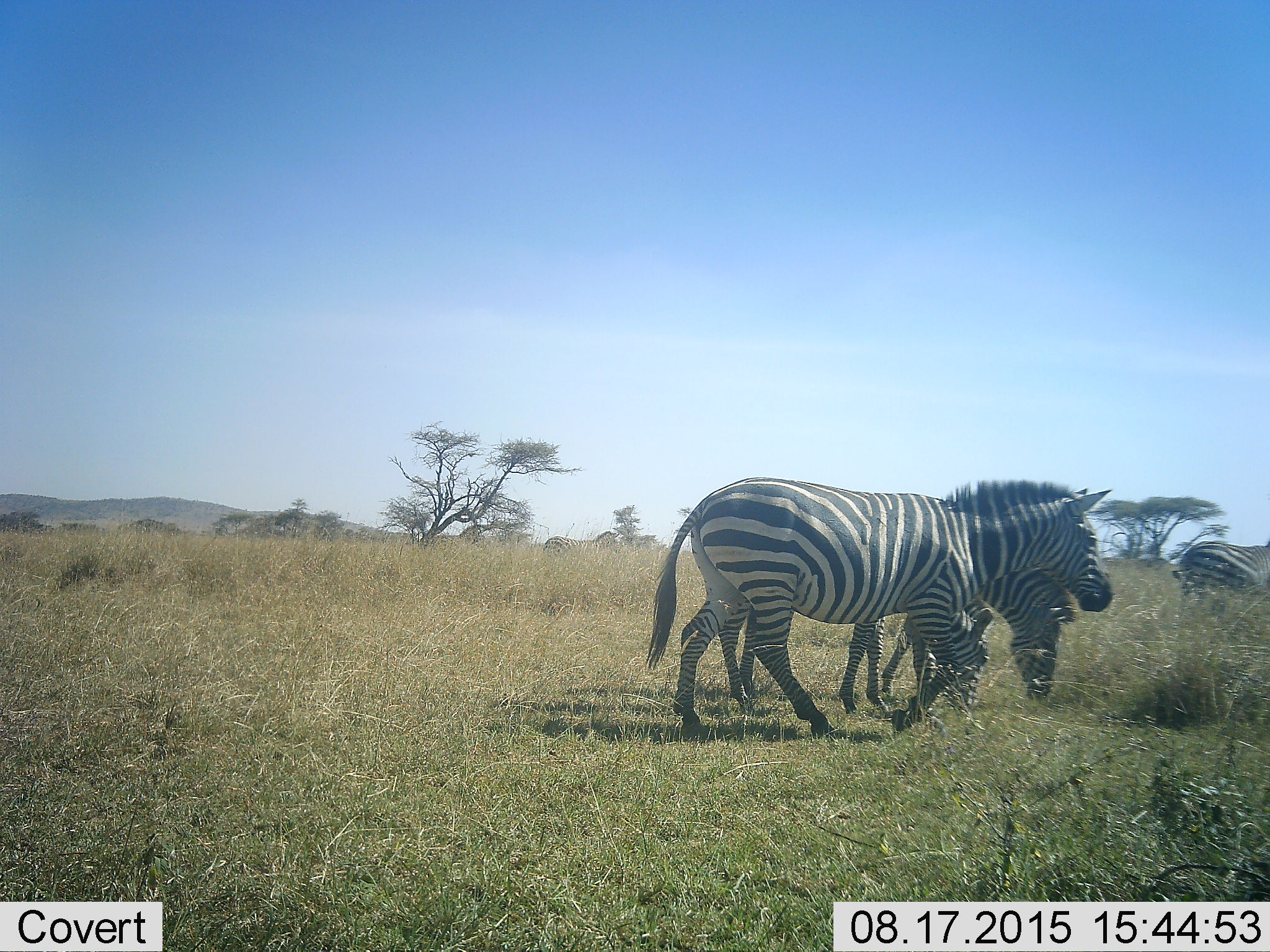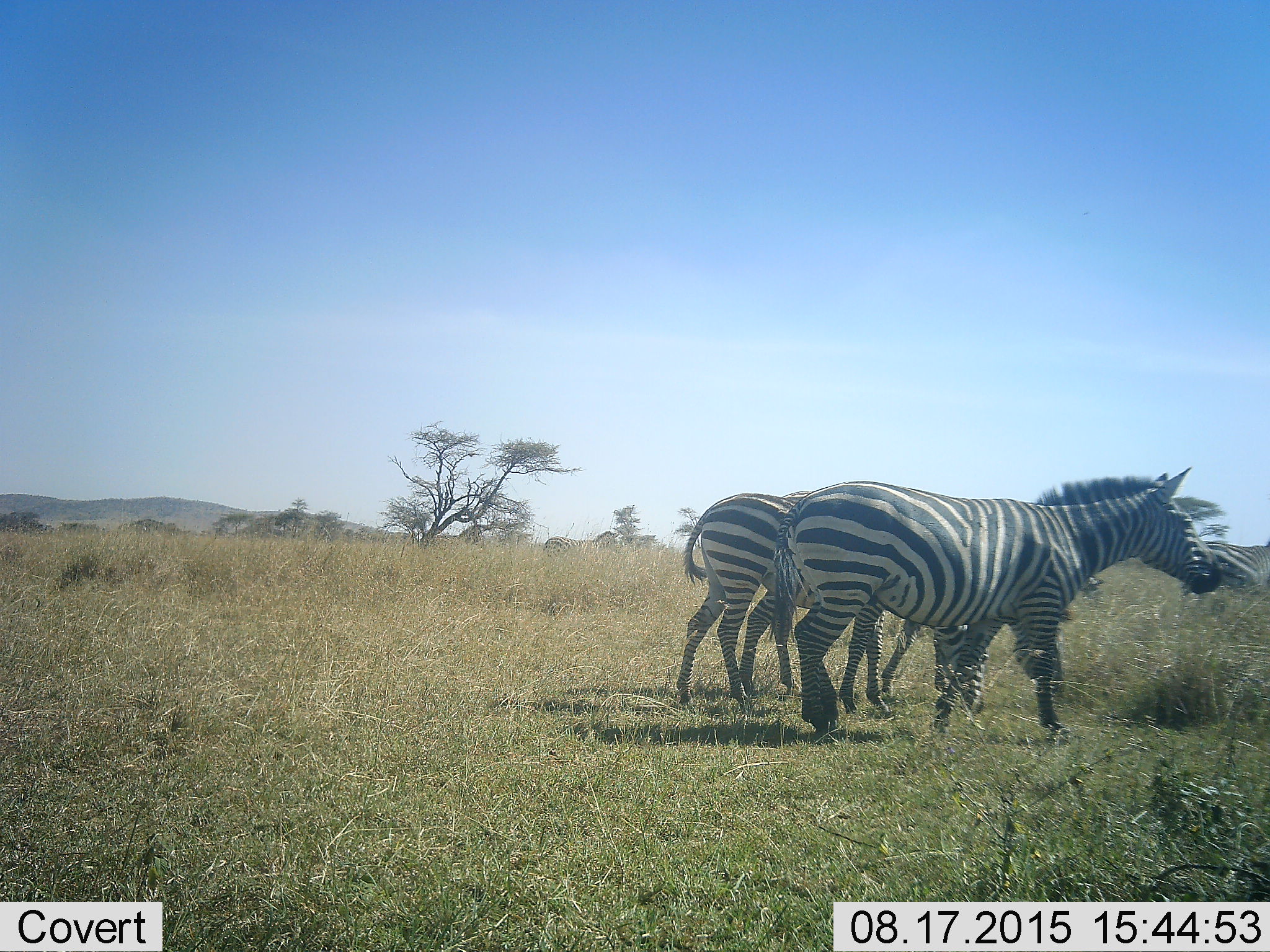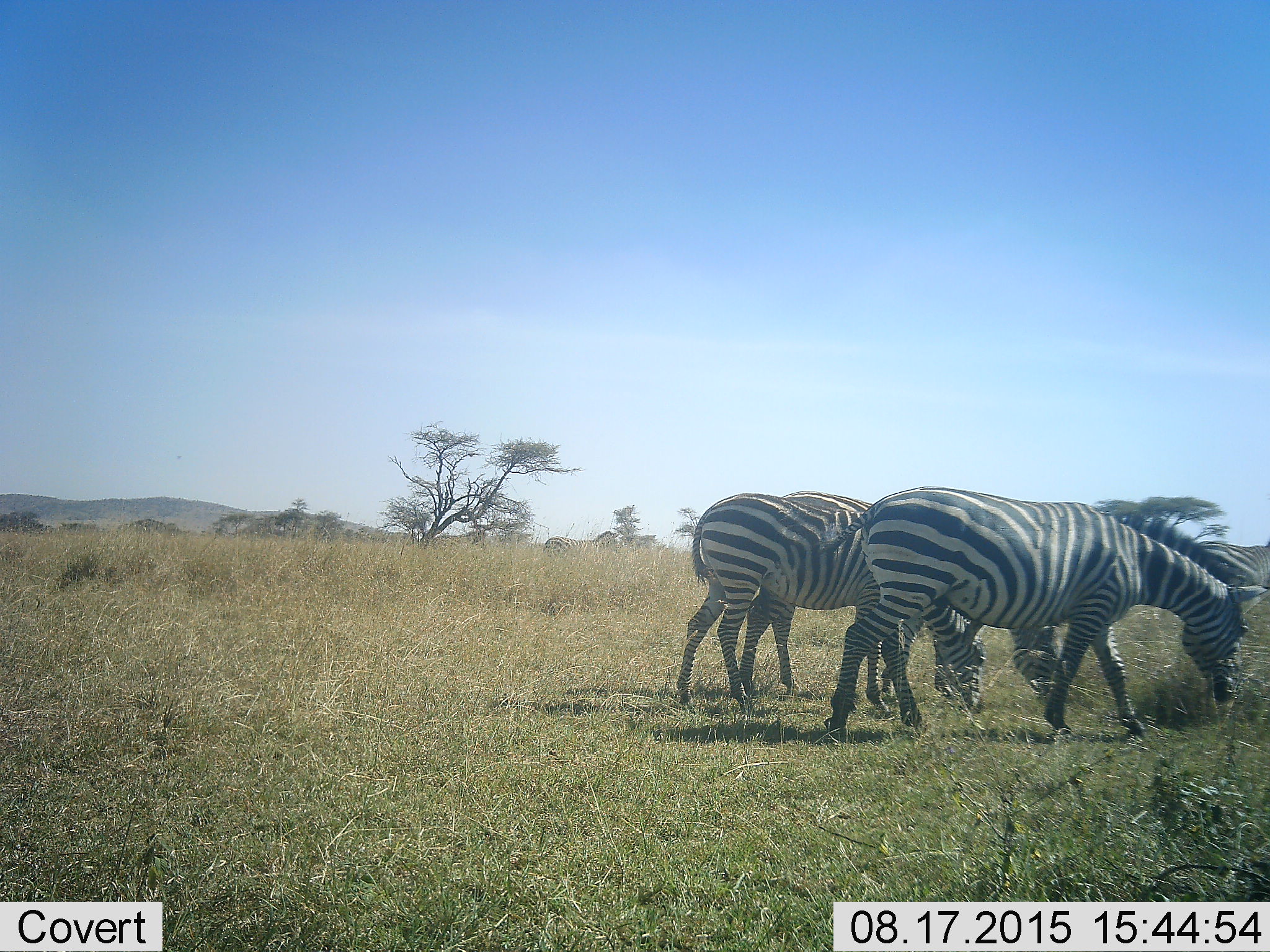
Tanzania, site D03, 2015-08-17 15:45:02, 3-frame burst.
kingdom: Animalia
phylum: Chordata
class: Mammalia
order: Perissodactyla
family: Equidae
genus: Equus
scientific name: Equus quagga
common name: plains zebra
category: zebra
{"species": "zebra (plains zebra) (Equus quagga)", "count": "4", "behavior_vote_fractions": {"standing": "32%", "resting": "0%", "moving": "68%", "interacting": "0%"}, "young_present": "0%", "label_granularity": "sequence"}